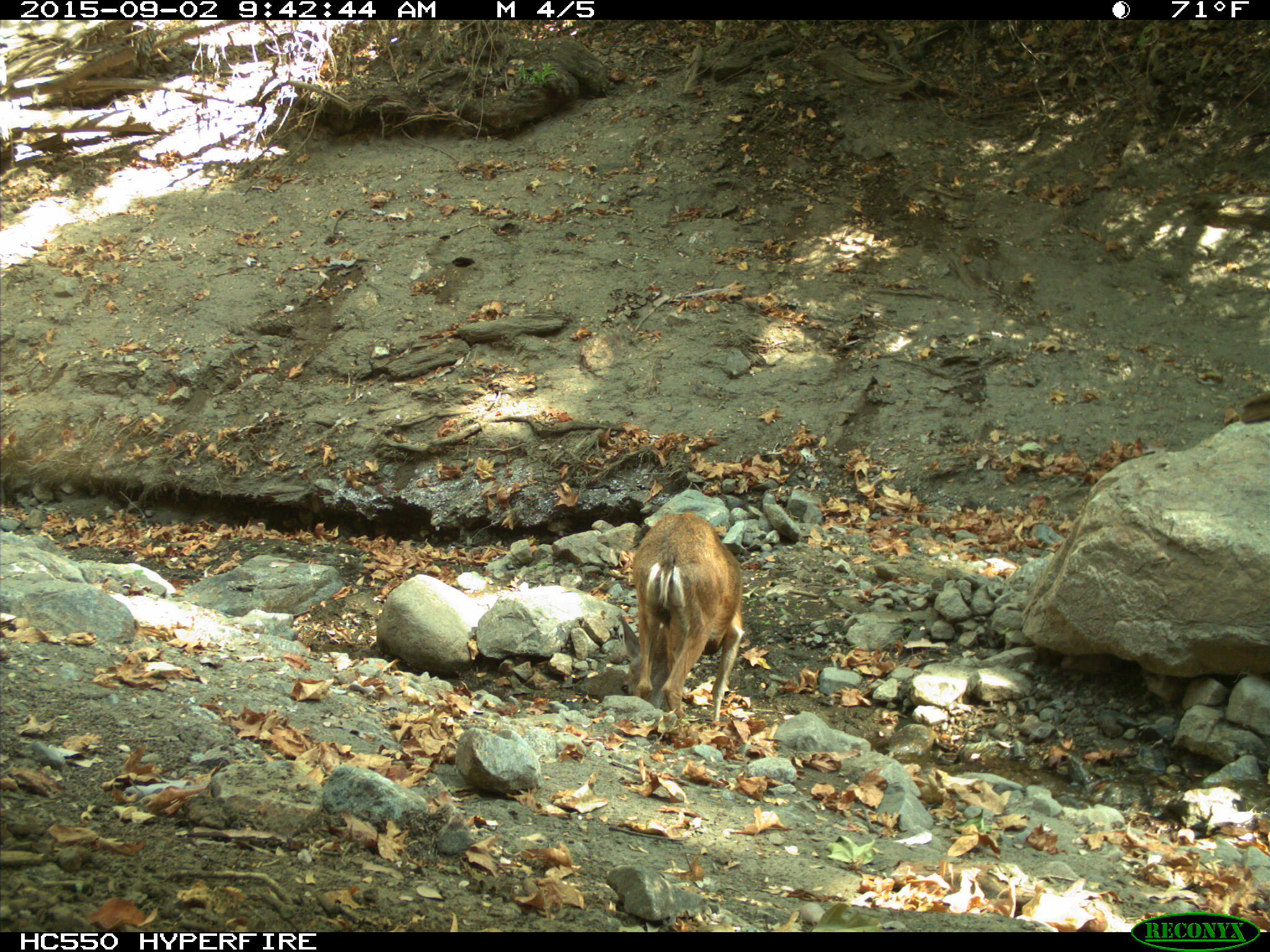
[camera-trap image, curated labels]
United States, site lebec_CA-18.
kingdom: Animalia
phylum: Chordata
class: Mammalia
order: Artiodactyla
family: Cervidae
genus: Odocoileus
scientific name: Odocoileus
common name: deer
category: unidentified deer